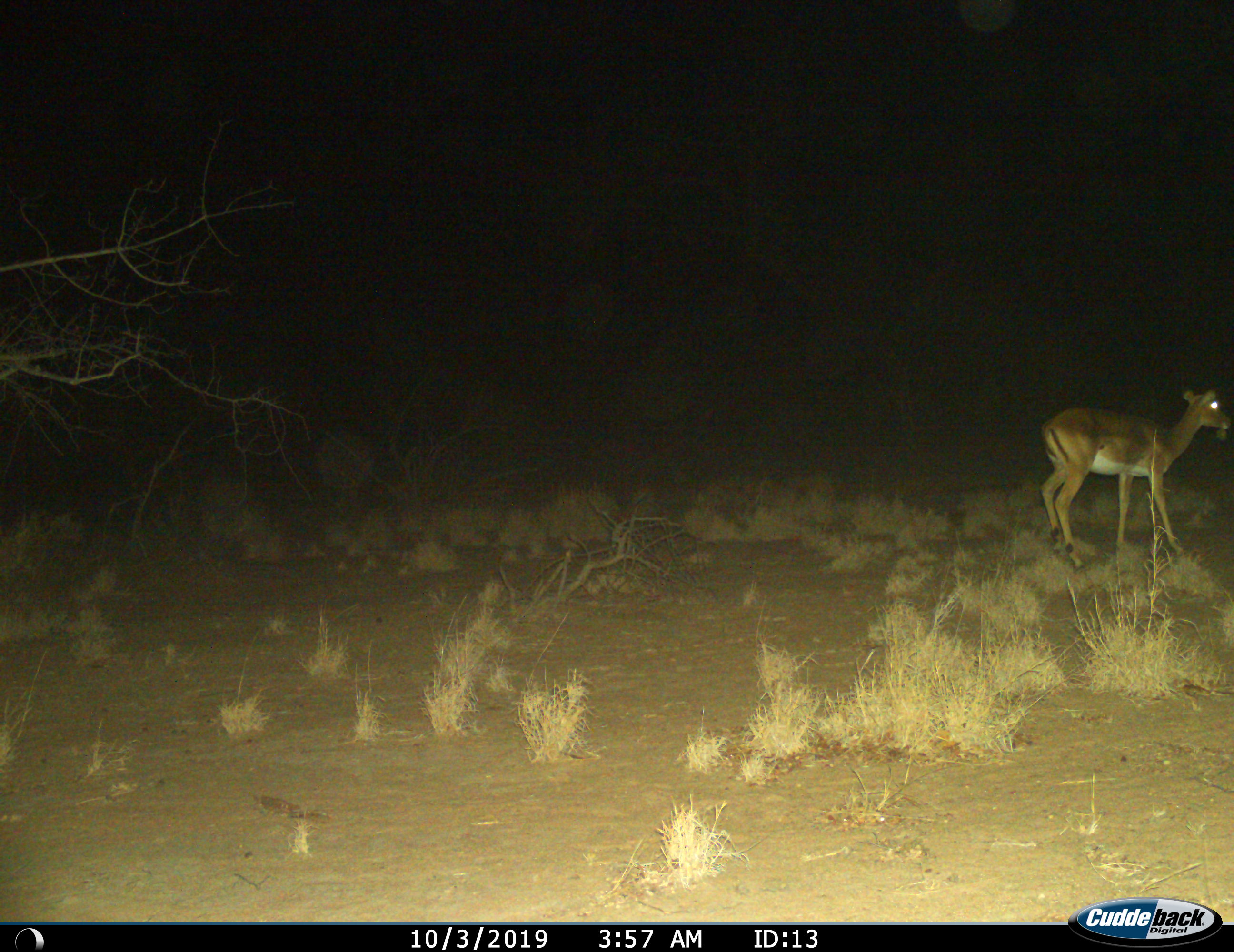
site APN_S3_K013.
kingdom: Animalia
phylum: Chordata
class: Mammalia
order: Artiodactyla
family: Bovidae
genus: Aepyceros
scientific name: Aepyceros melampus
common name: impala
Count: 1.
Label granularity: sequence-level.